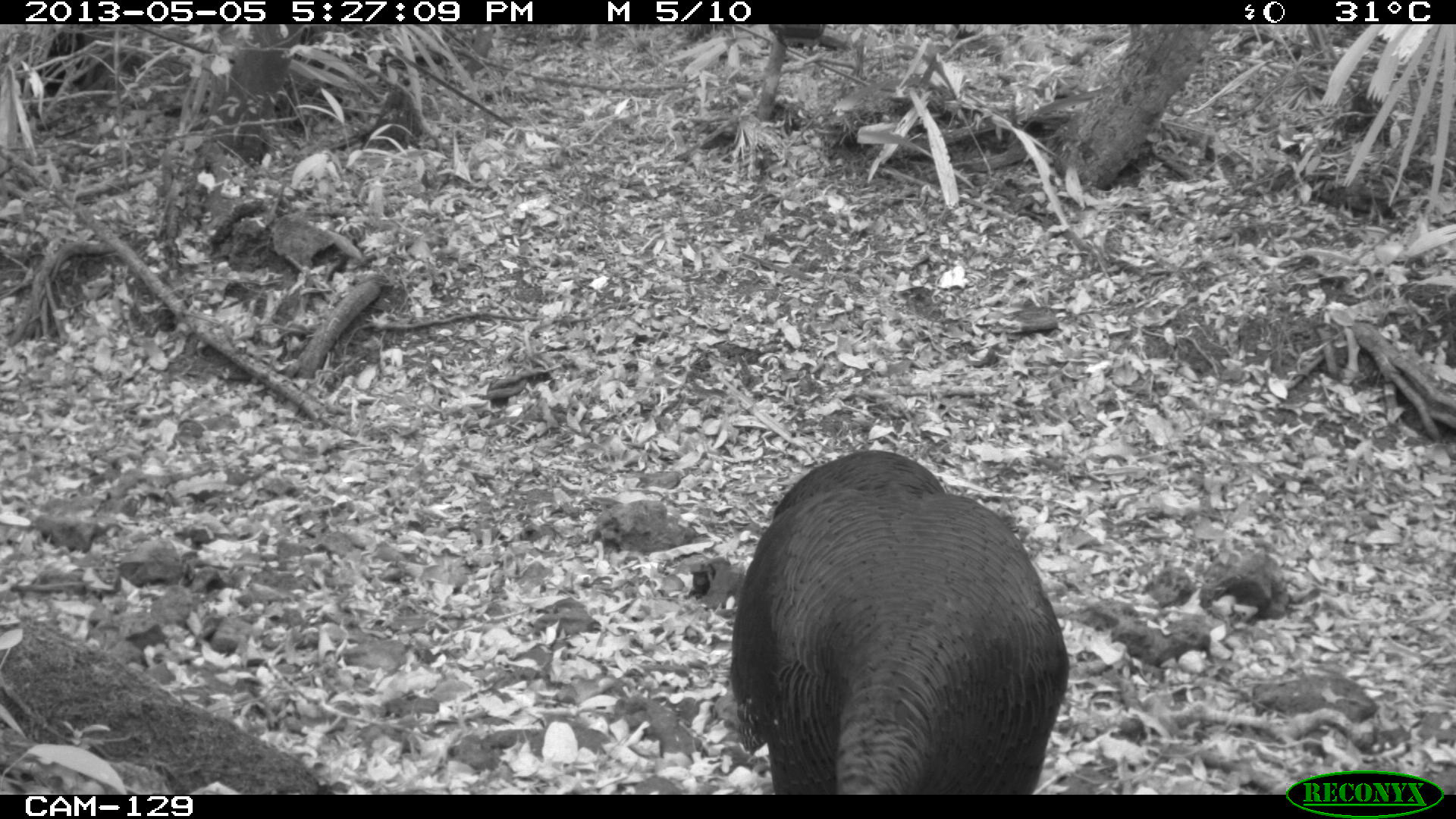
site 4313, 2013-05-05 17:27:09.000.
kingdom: Animalia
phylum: Chordata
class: Aves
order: Galliformes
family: Phasianidae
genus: Meleagris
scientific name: Meleagris ocellata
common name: ocellated turkey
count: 1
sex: male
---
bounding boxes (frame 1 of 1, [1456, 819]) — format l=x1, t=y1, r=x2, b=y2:
meleagris ocellata: l=727, t=448, r=1070, b=793